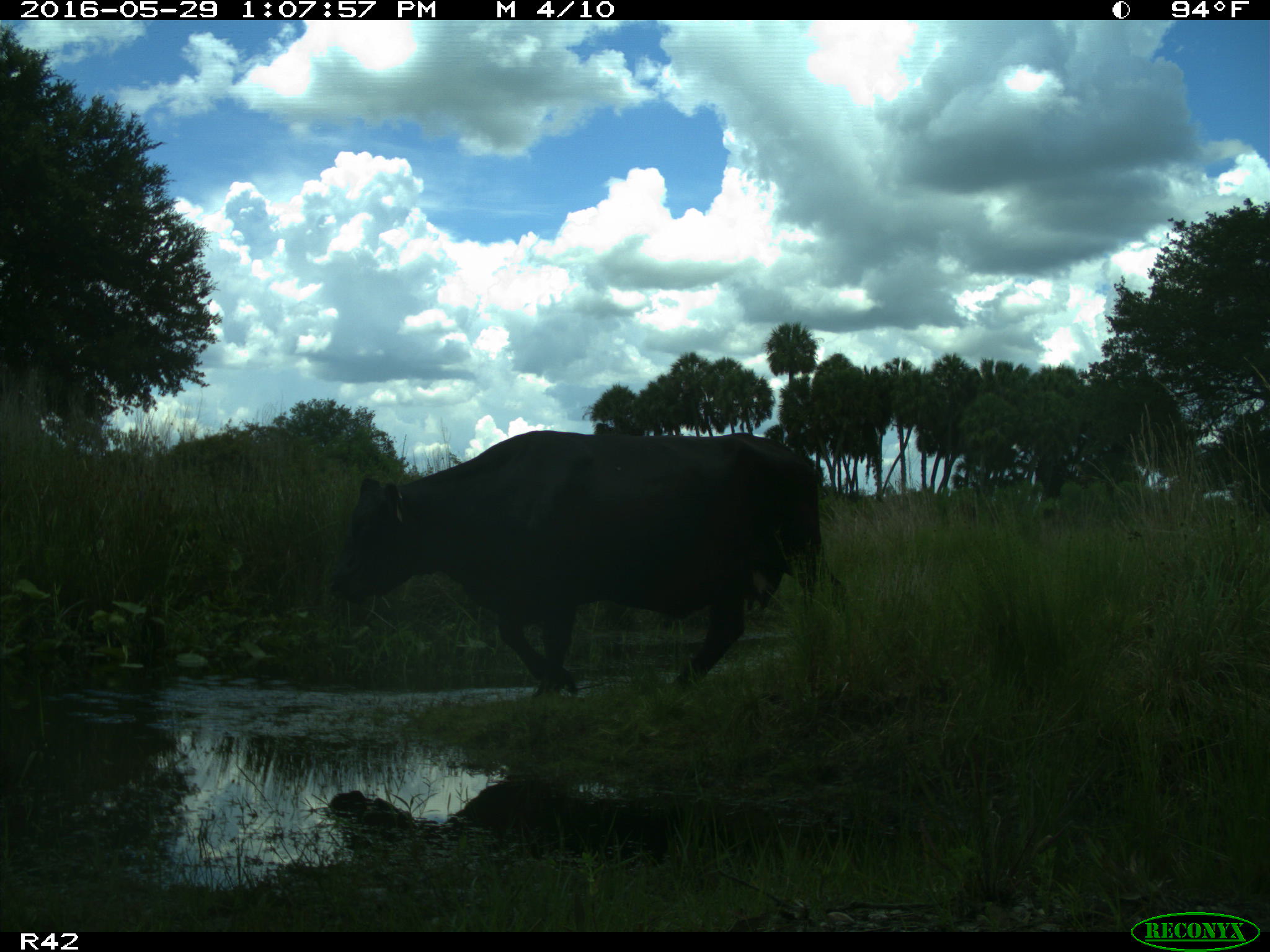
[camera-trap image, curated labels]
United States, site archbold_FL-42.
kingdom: Animalia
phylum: Chordata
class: Mammalia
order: Artiodactyla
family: Bovidae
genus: Bos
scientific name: Bos taurus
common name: domestic cow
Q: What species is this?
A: Bos taurus (domestic cow).